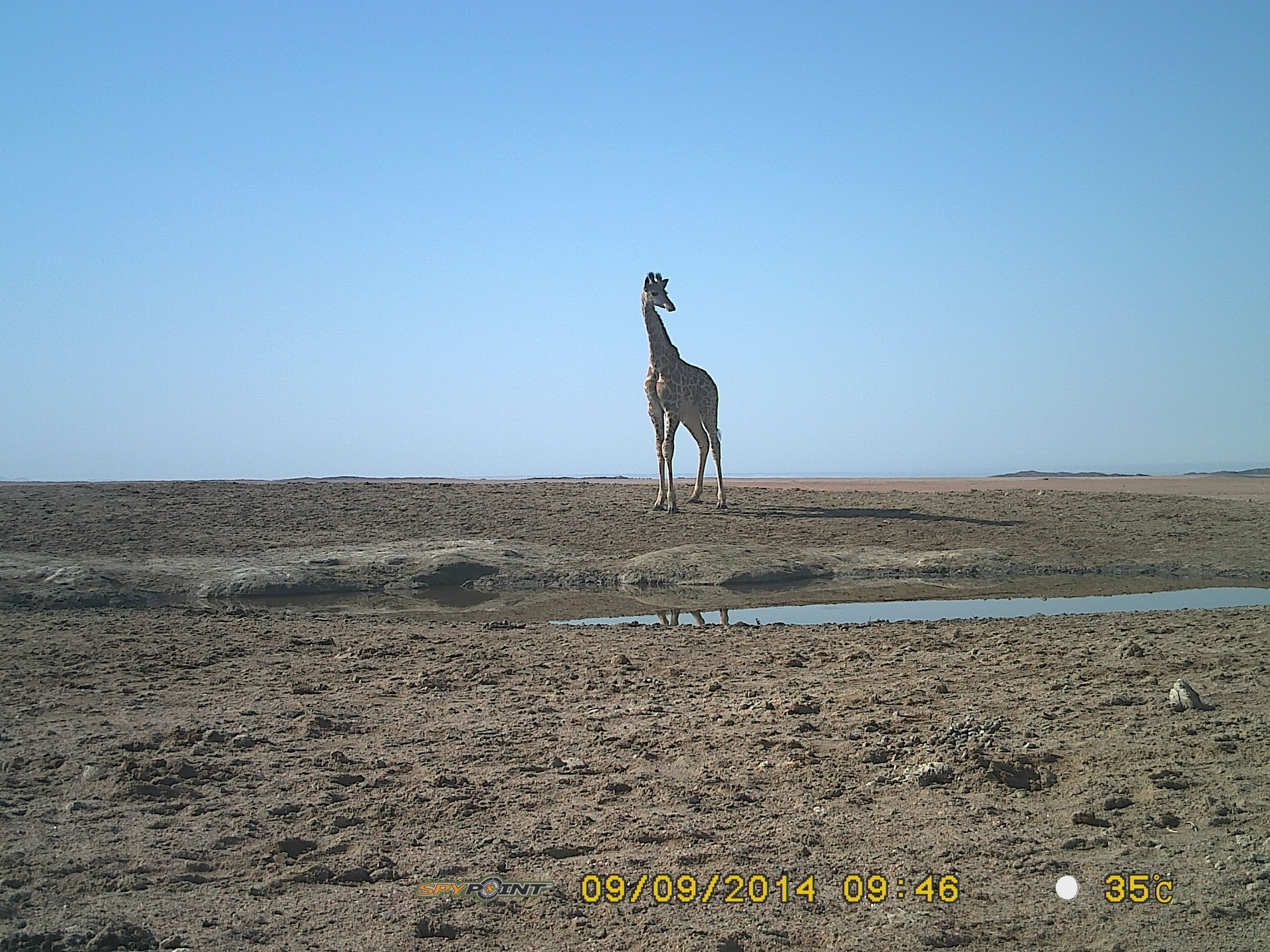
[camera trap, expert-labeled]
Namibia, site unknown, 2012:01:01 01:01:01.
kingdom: Animalia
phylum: Chordata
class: Mammalia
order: Artiodactyla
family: Giraffidae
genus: Giraffa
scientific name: Giraffa camelopardalis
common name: giraffe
Giraffa camelopardalis (giraffe).